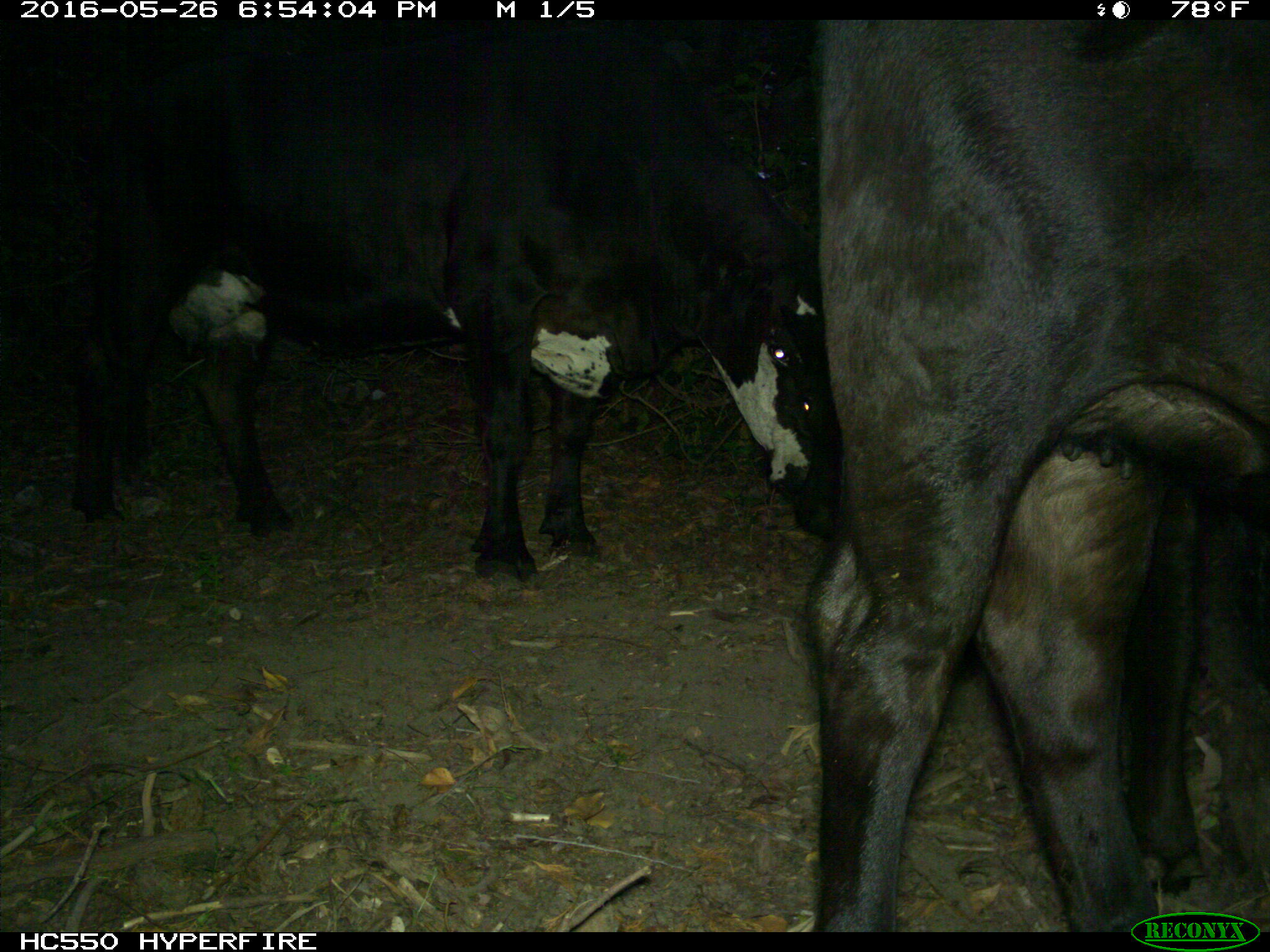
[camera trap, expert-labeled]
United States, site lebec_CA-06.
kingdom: Animalia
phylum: Chordata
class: Mammalia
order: Artiodactyla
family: Bovidae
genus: Bos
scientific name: Bos taurus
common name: domestic cow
Bos taurus (domestic cow).